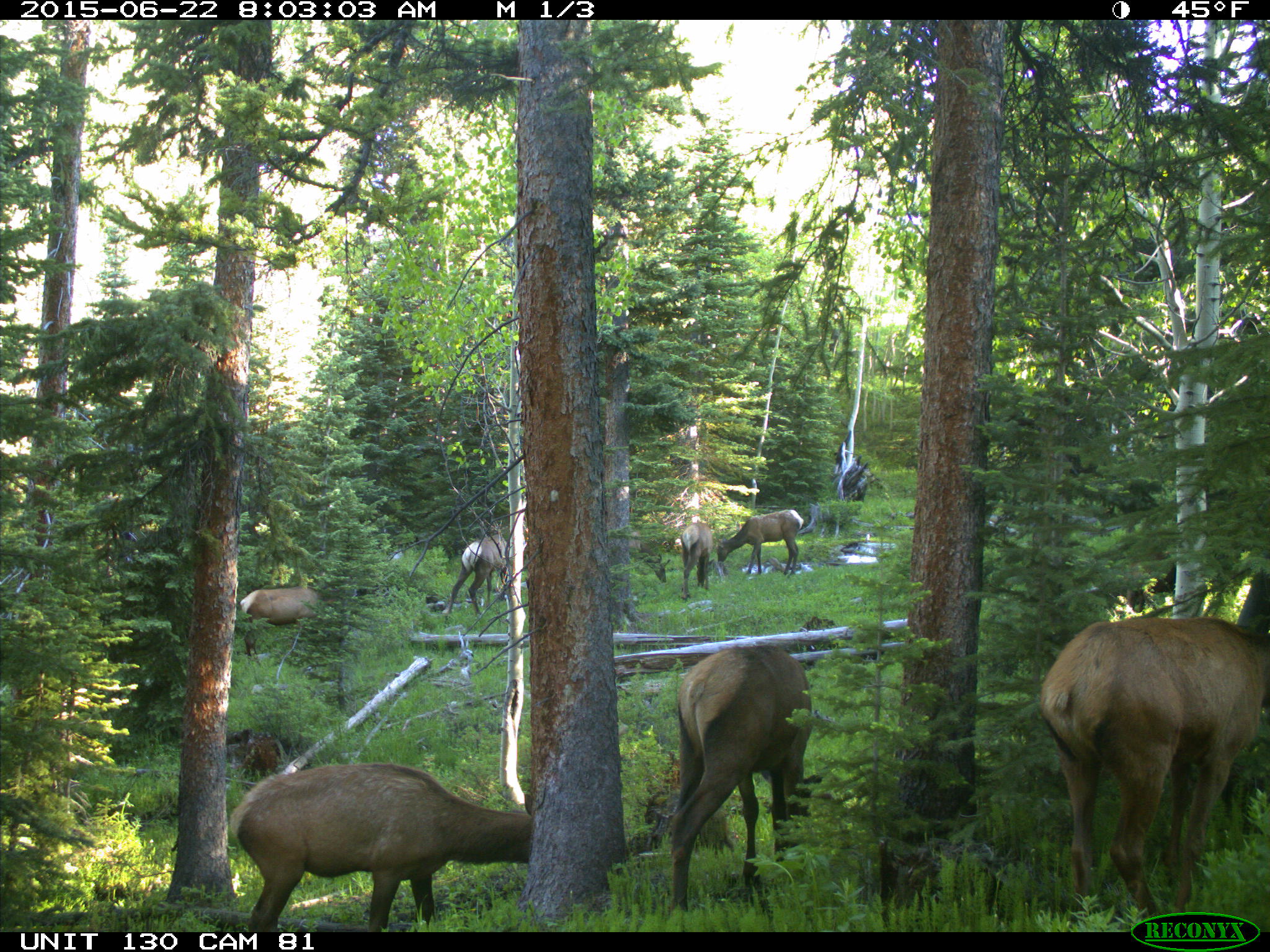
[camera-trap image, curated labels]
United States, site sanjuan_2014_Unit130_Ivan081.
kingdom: Animalia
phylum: Chordata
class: Mammalia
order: Artiodactyla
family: Cervidae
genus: Cervus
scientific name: Cervus elaphus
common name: red deer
Cervus elaphus (red deer).